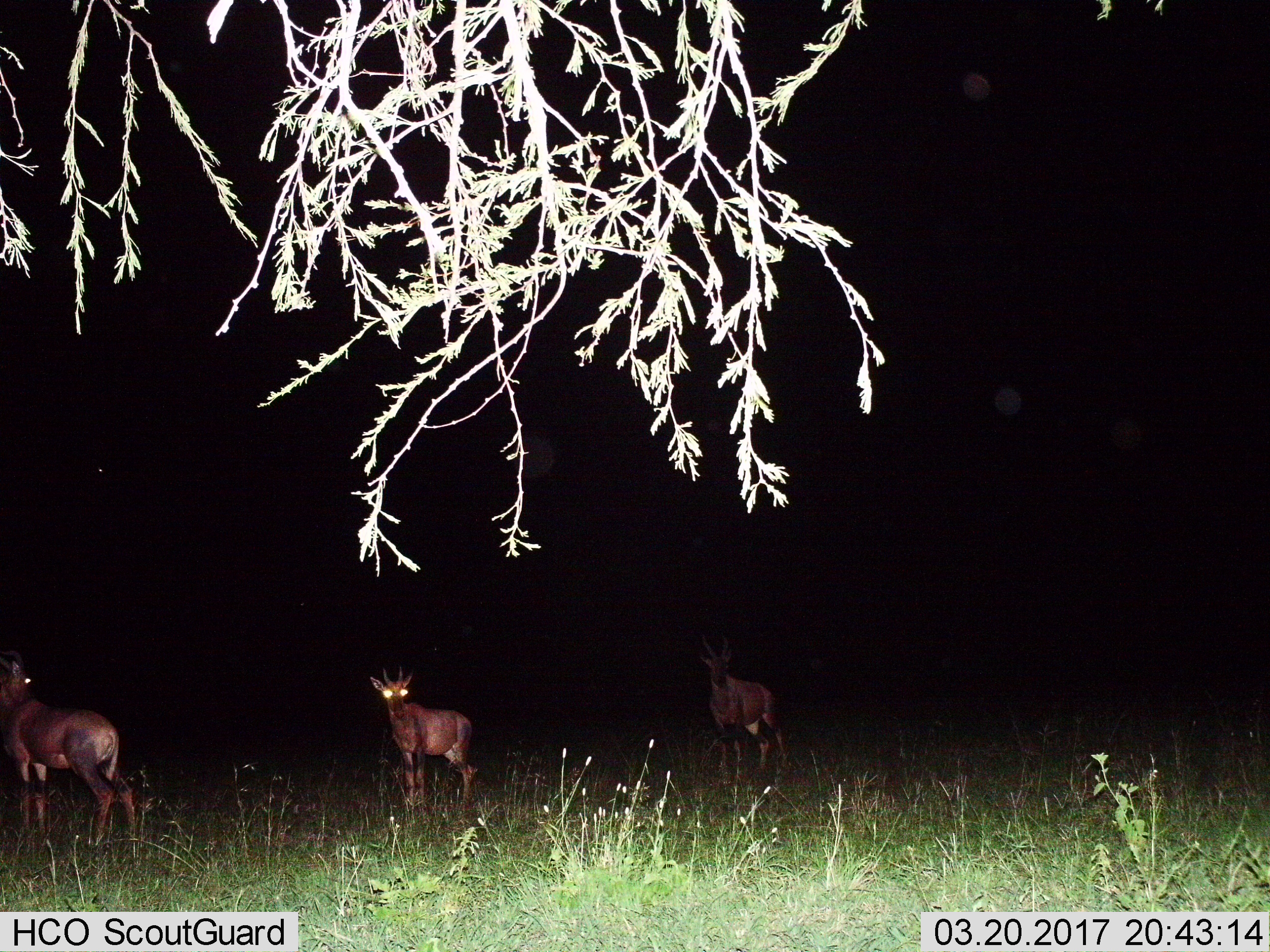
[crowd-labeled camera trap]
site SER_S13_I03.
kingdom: Animalia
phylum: Chordata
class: Mammalia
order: Artiodactyla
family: Bovidae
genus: Damaliscus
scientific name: Damaliscus lunatus jimela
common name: topi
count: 3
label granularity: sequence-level